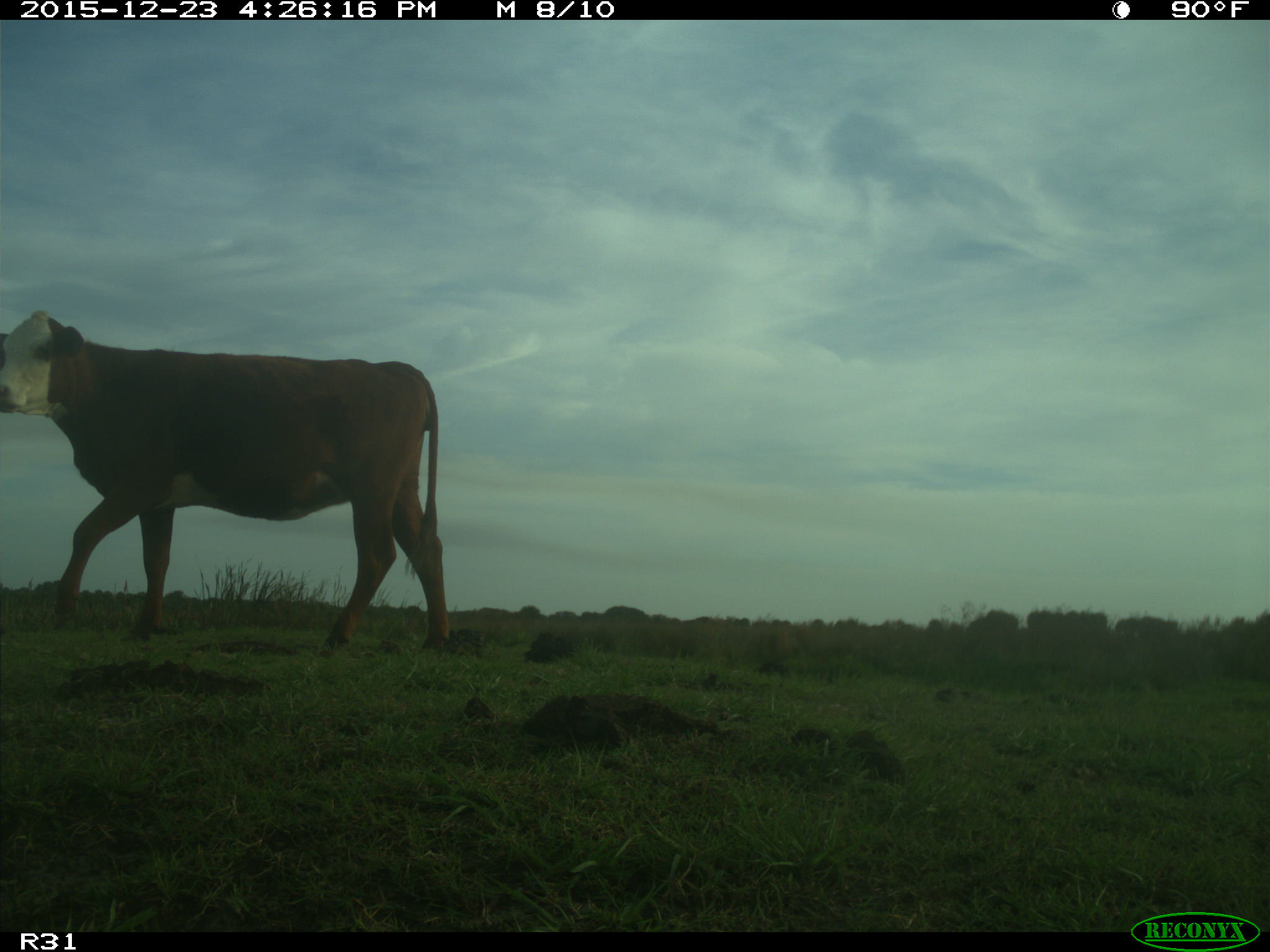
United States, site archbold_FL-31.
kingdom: Animalia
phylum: Chordata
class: Mammalia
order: Artiodactyla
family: Bovidae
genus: Bos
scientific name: Bos taurus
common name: domestic cow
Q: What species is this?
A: Bos taurus (domestic cow).